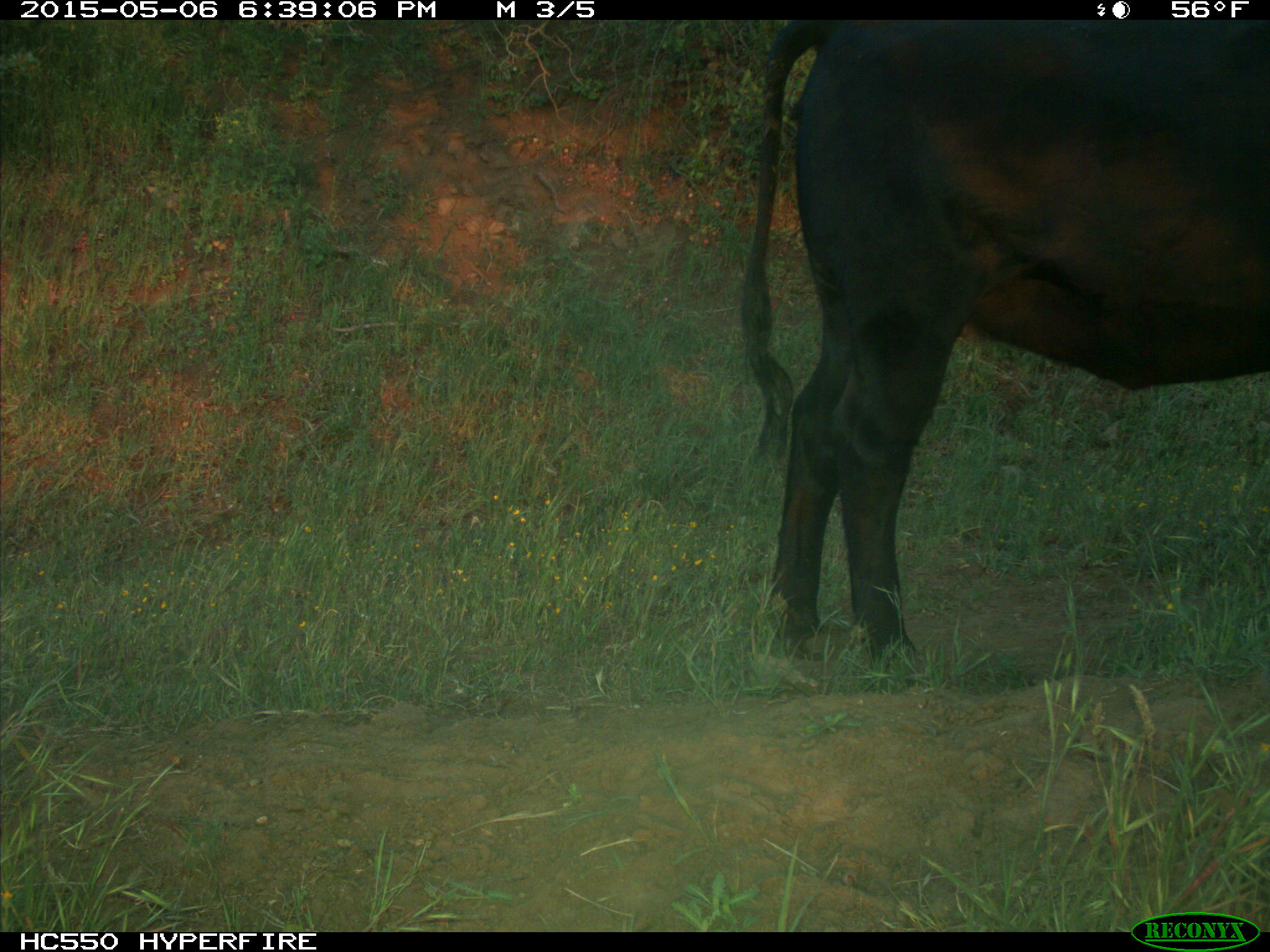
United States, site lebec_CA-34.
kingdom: Animalia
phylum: Chordata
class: Mammalia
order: Artiodactyla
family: Bovidae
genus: Bos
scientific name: Bos taurus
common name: domestic cow